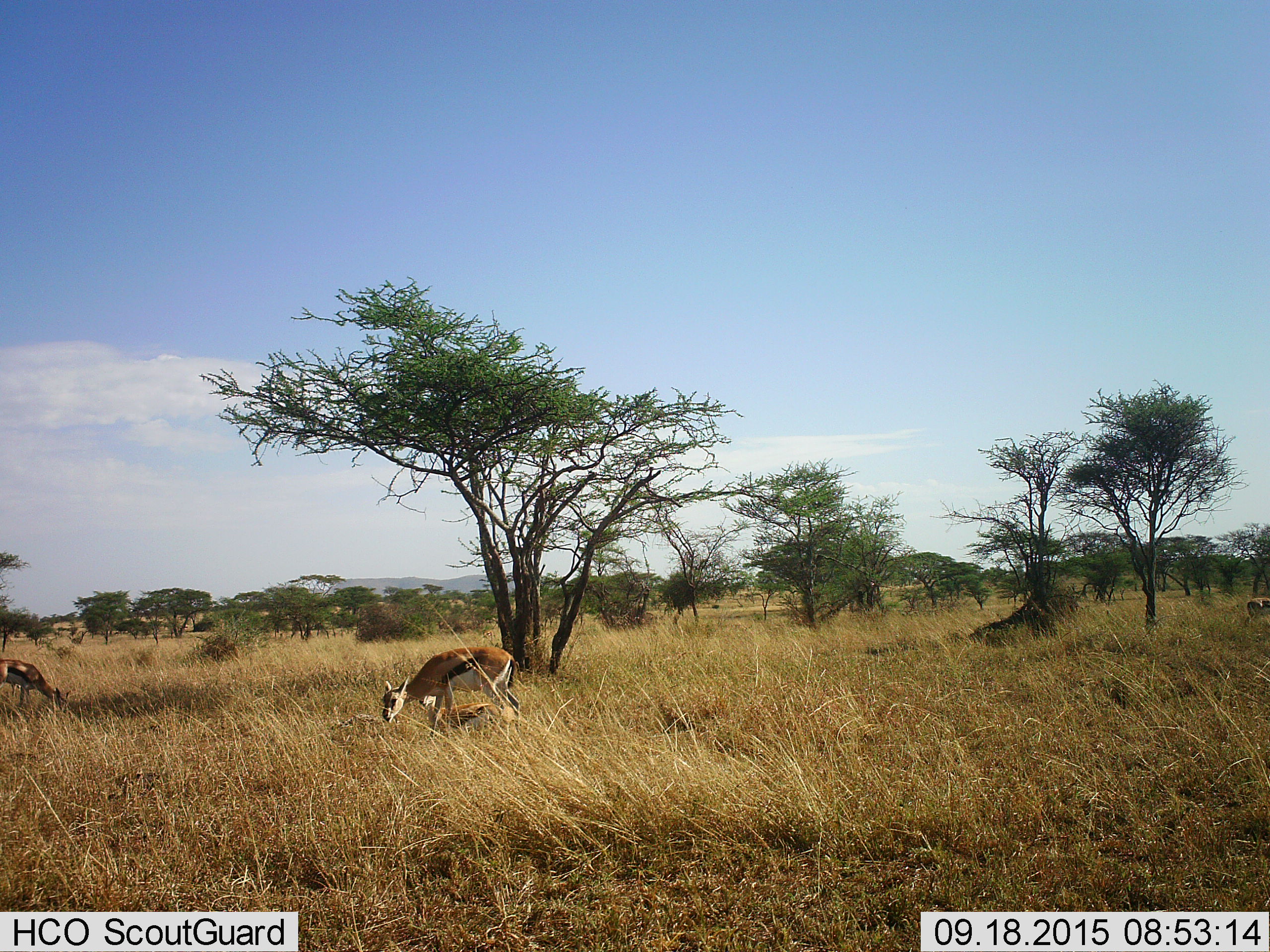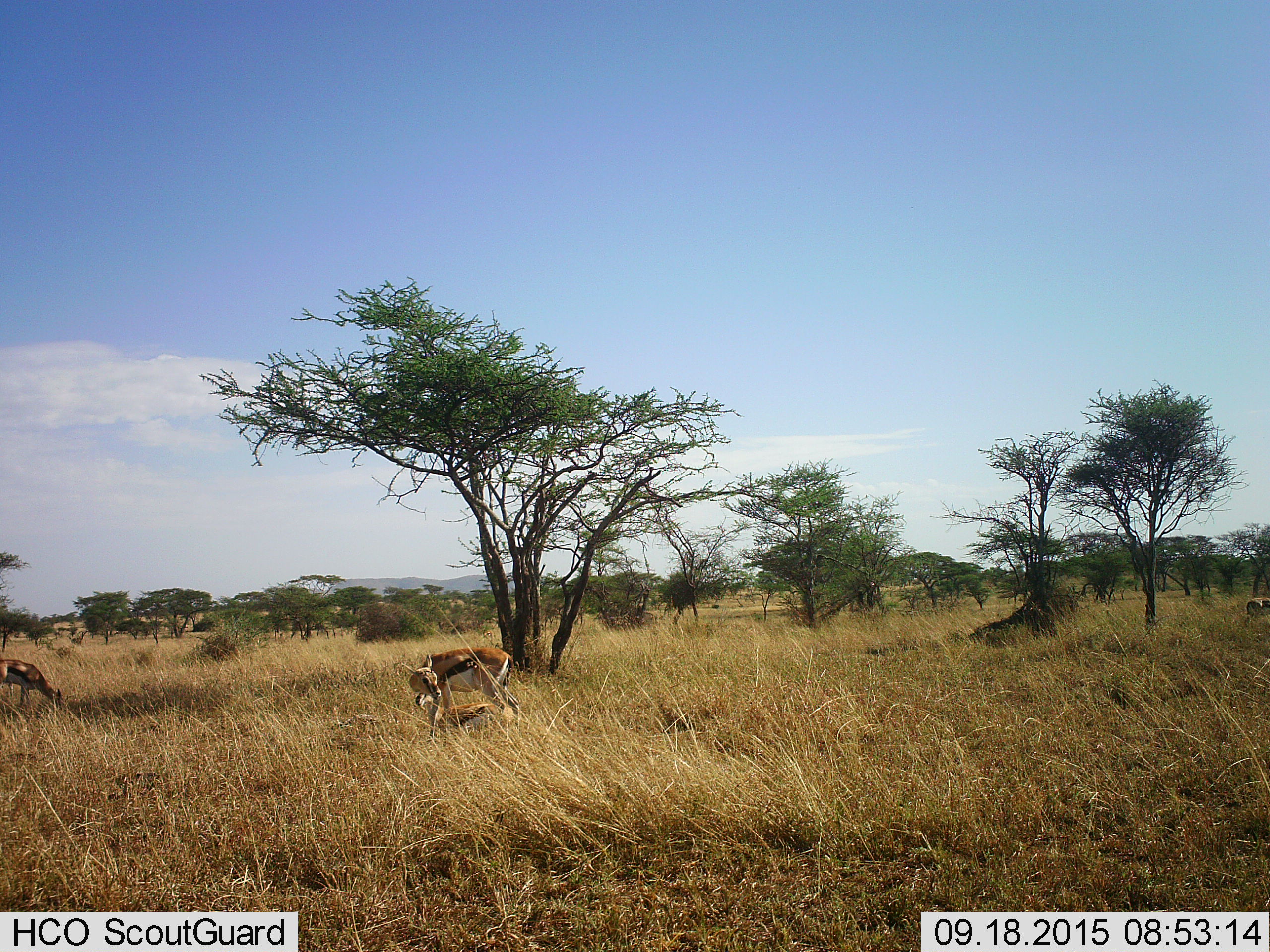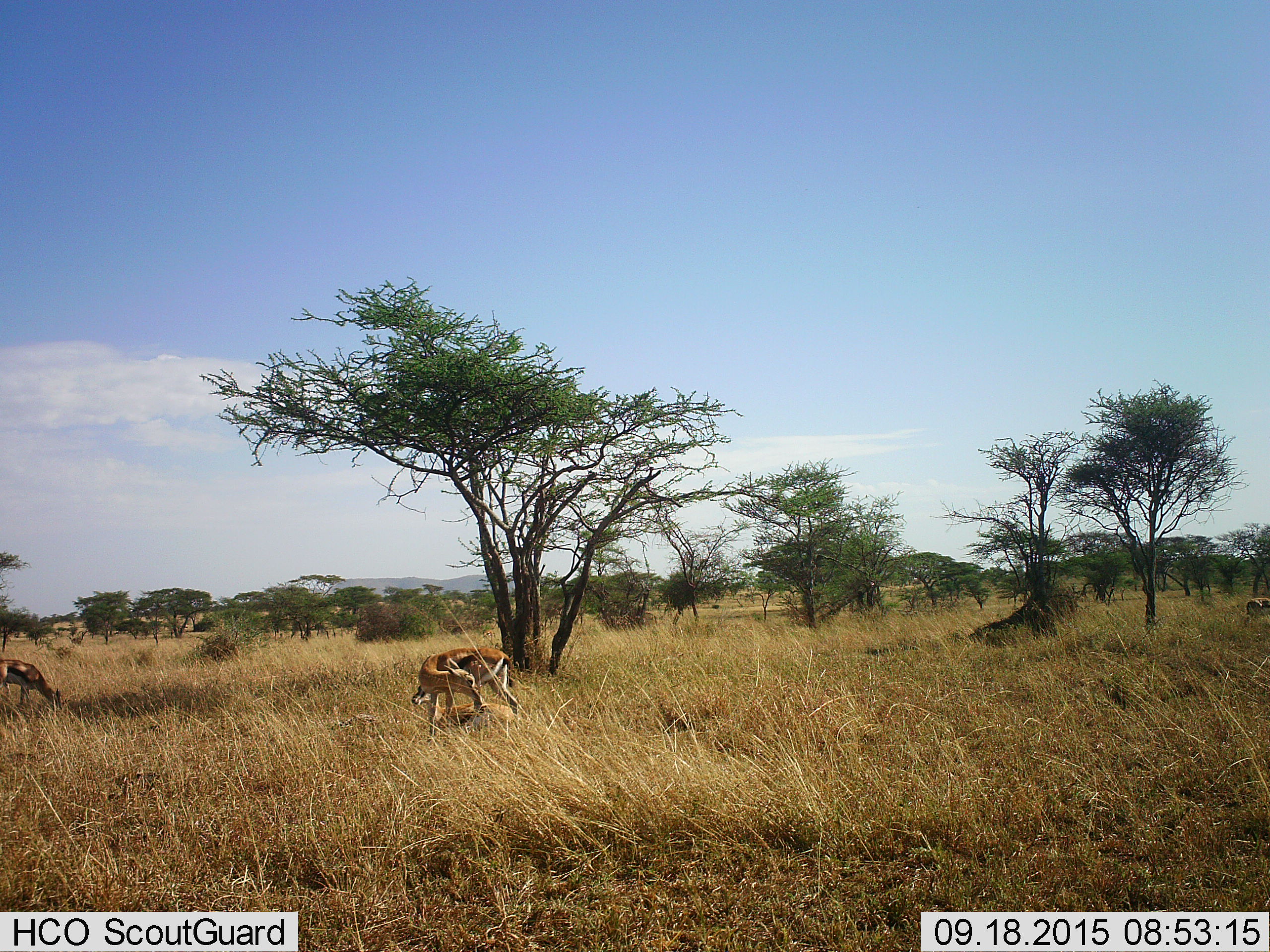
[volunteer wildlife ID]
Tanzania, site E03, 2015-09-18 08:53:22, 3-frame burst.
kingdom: Animalia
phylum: Chordata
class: Mammalia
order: Artiodactyla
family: Bovidae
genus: Eudorcas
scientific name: Eudorcas thomsonii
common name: thomson's gazelle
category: gazellethomsons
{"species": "gazellethomsons (thomson's gazelle) (Eudorcas thomsonii)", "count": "4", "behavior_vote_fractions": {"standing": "71%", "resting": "65%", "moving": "12%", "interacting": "6%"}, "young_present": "41%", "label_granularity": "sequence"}